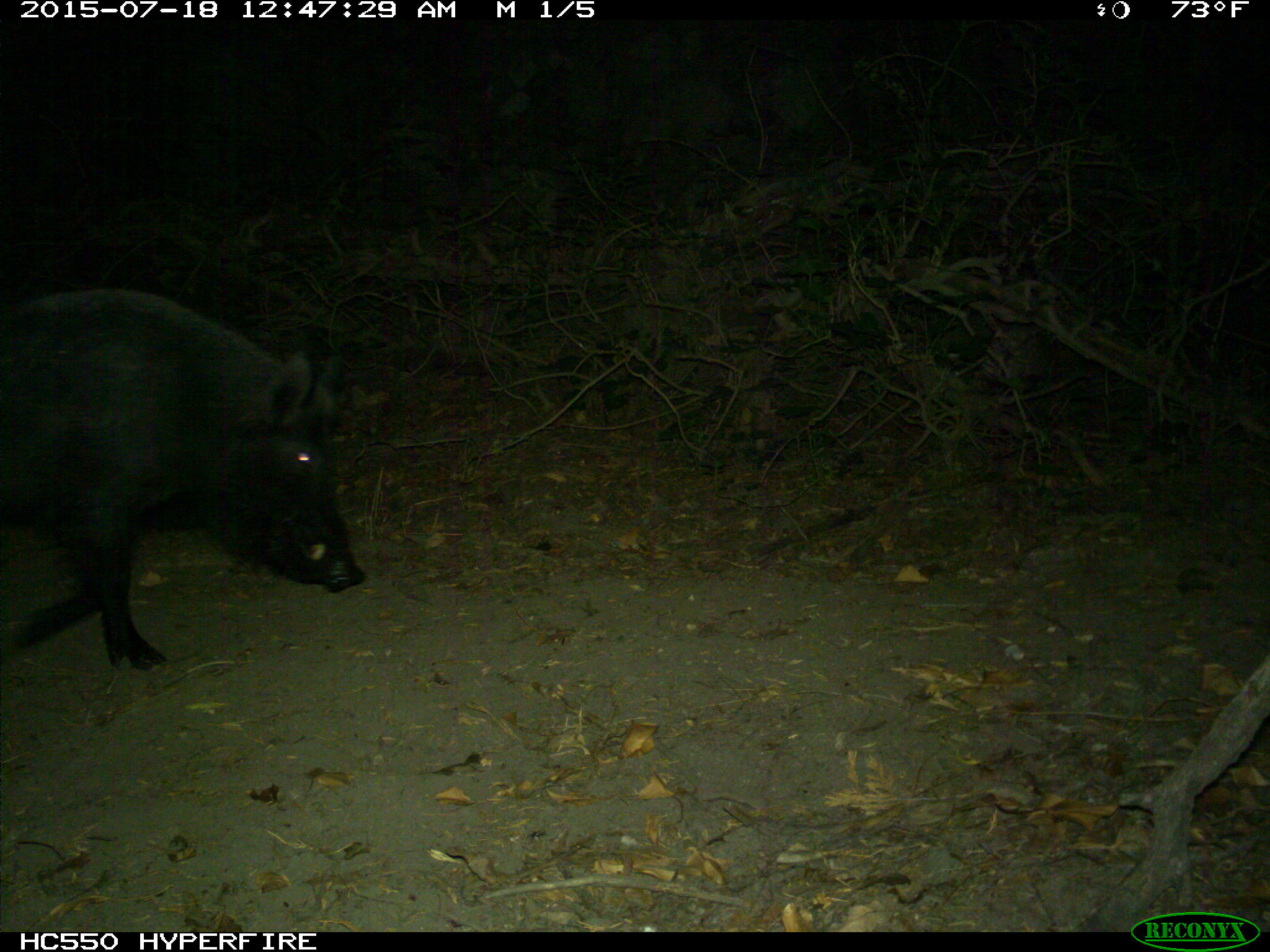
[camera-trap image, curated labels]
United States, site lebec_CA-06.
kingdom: Animalia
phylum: Chordata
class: Mammalia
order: Artiodactyla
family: Suidae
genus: Sus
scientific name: Sus scrofa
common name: wild boar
Sus scrofa (wild boar).